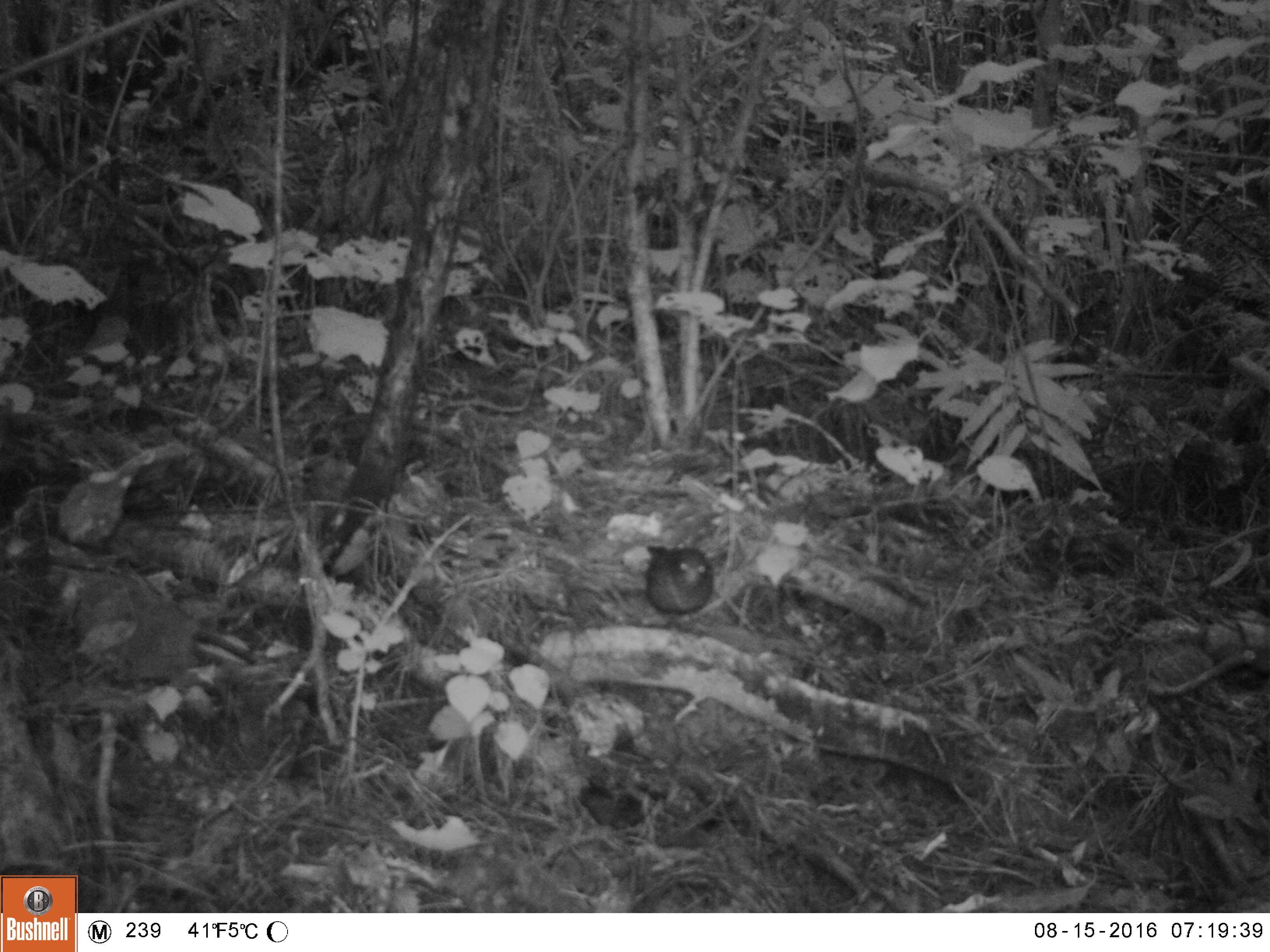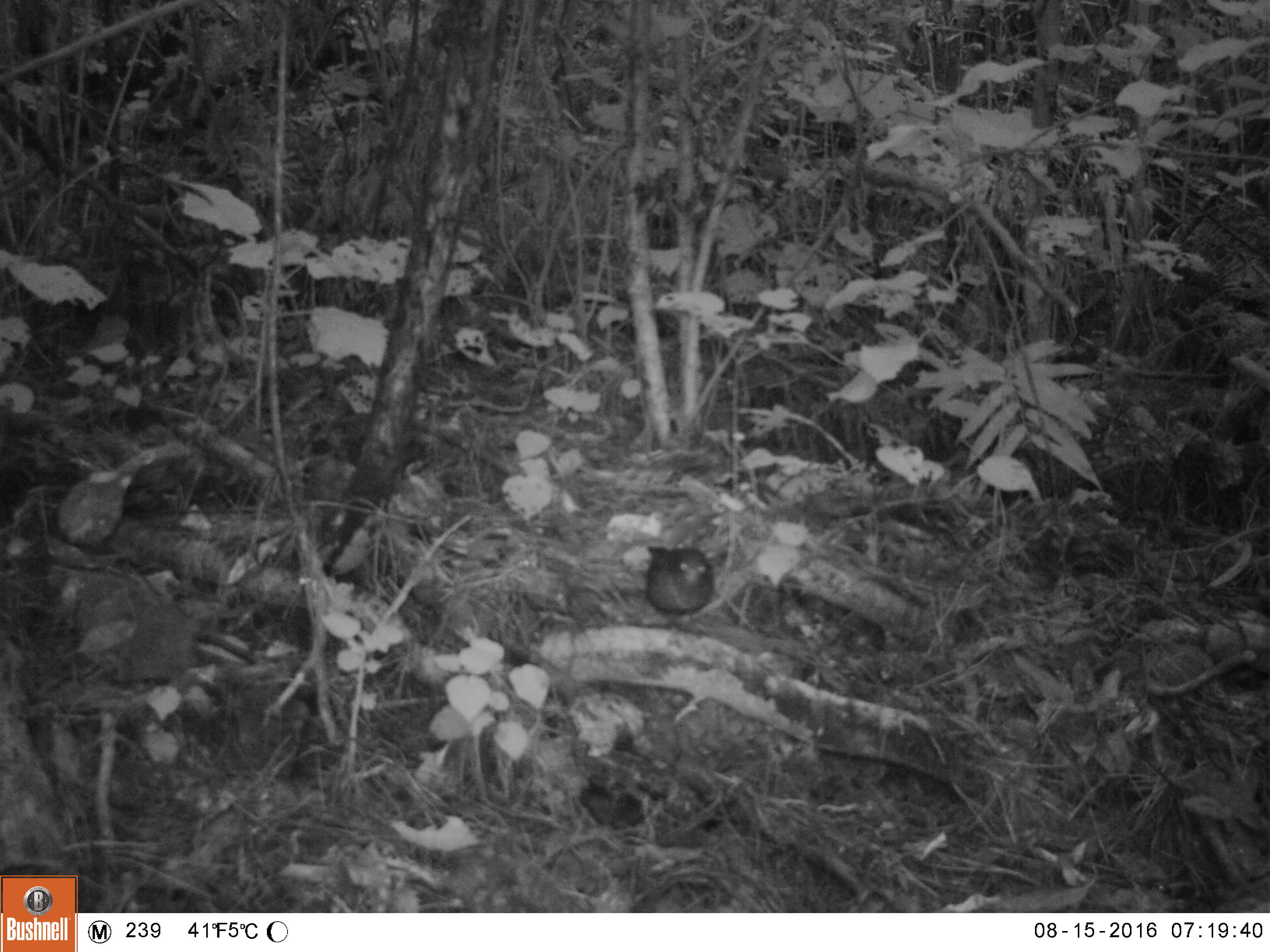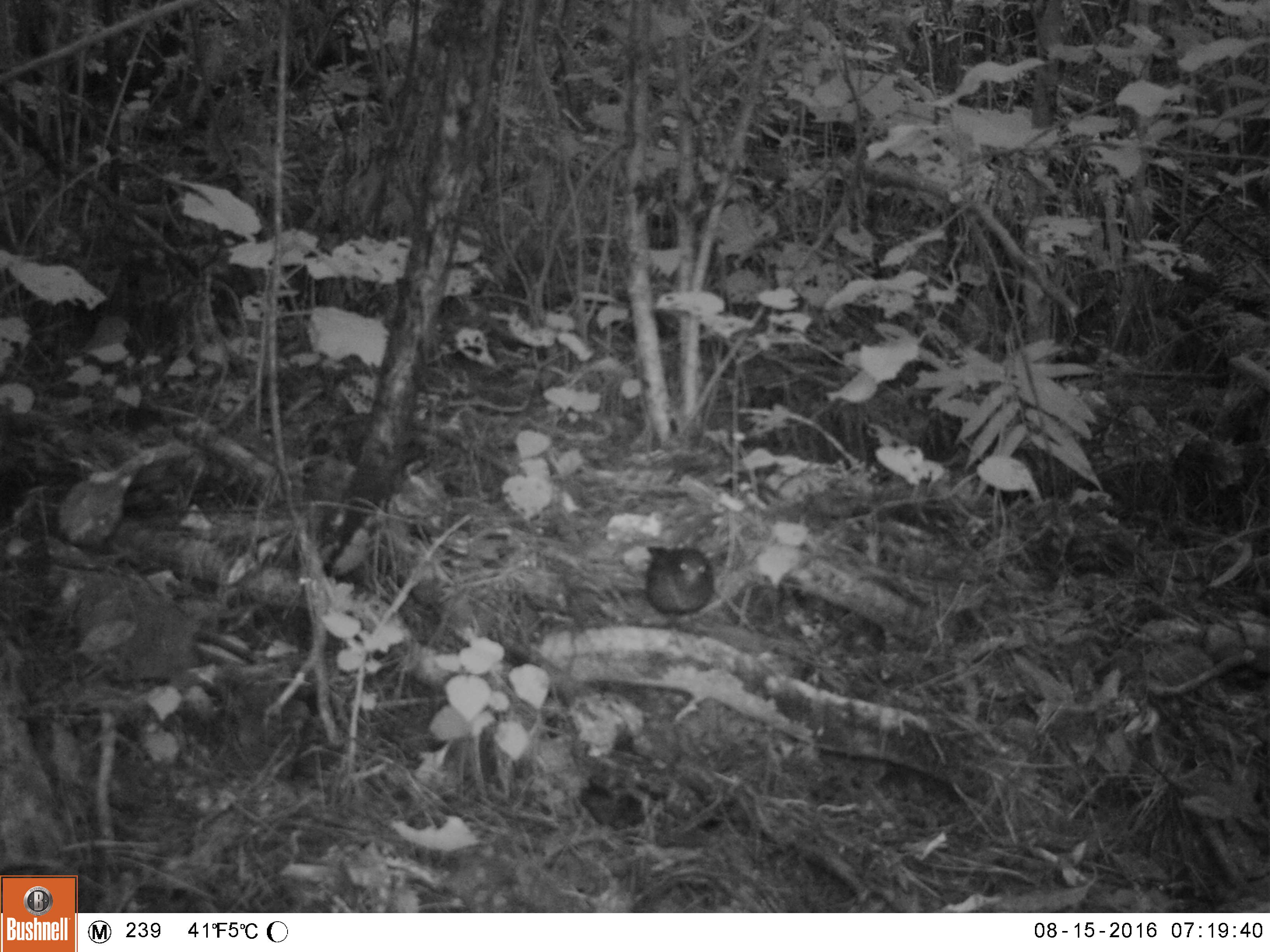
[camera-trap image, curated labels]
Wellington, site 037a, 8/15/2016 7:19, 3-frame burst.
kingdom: Animalia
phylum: Chordata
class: Aves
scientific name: Aves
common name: bird